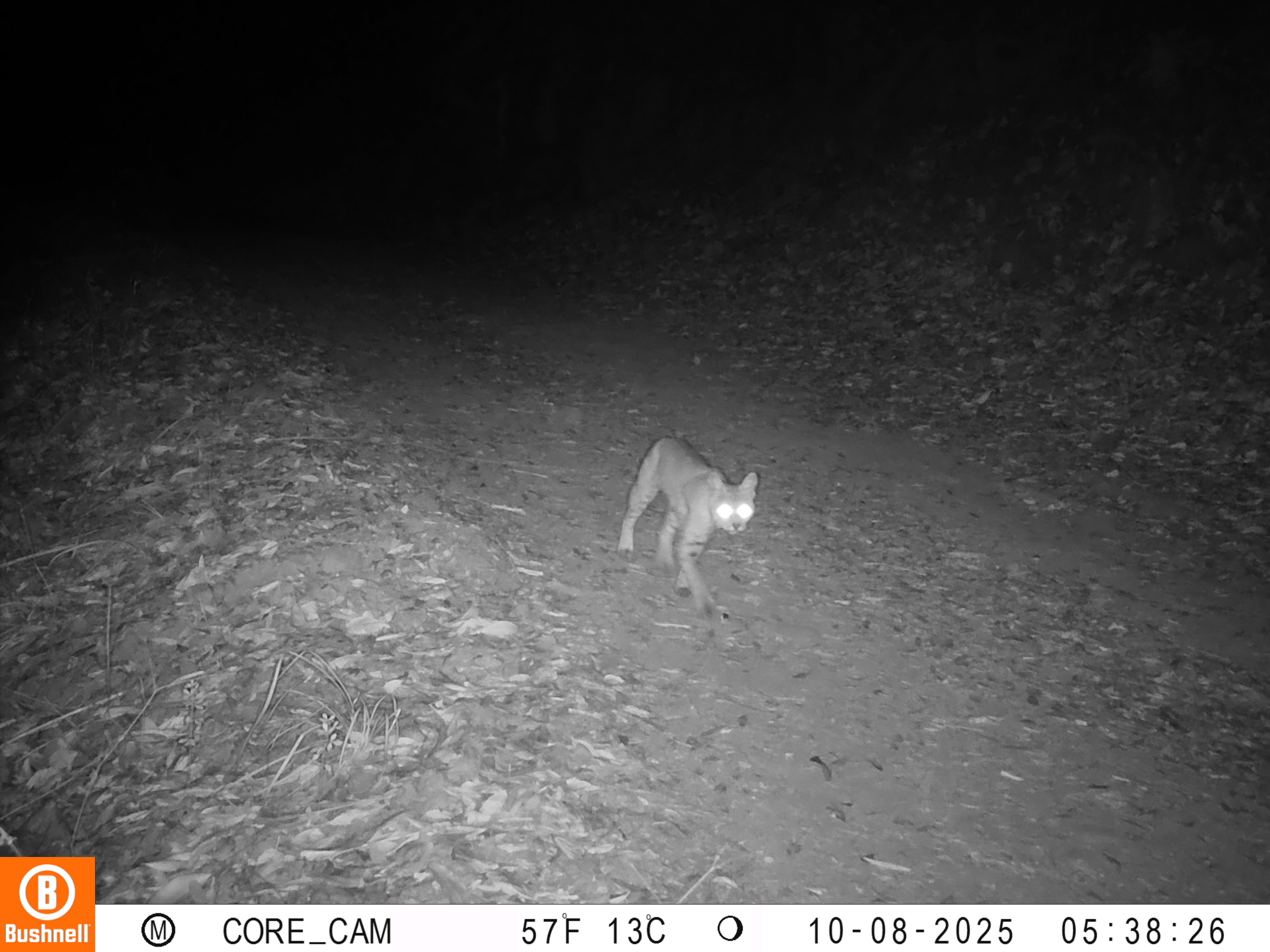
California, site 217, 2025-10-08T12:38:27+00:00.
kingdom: Animalia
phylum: Chordata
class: Mammalia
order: Carnivora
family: Felidae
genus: Lynx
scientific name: Lynx rufus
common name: bobcat